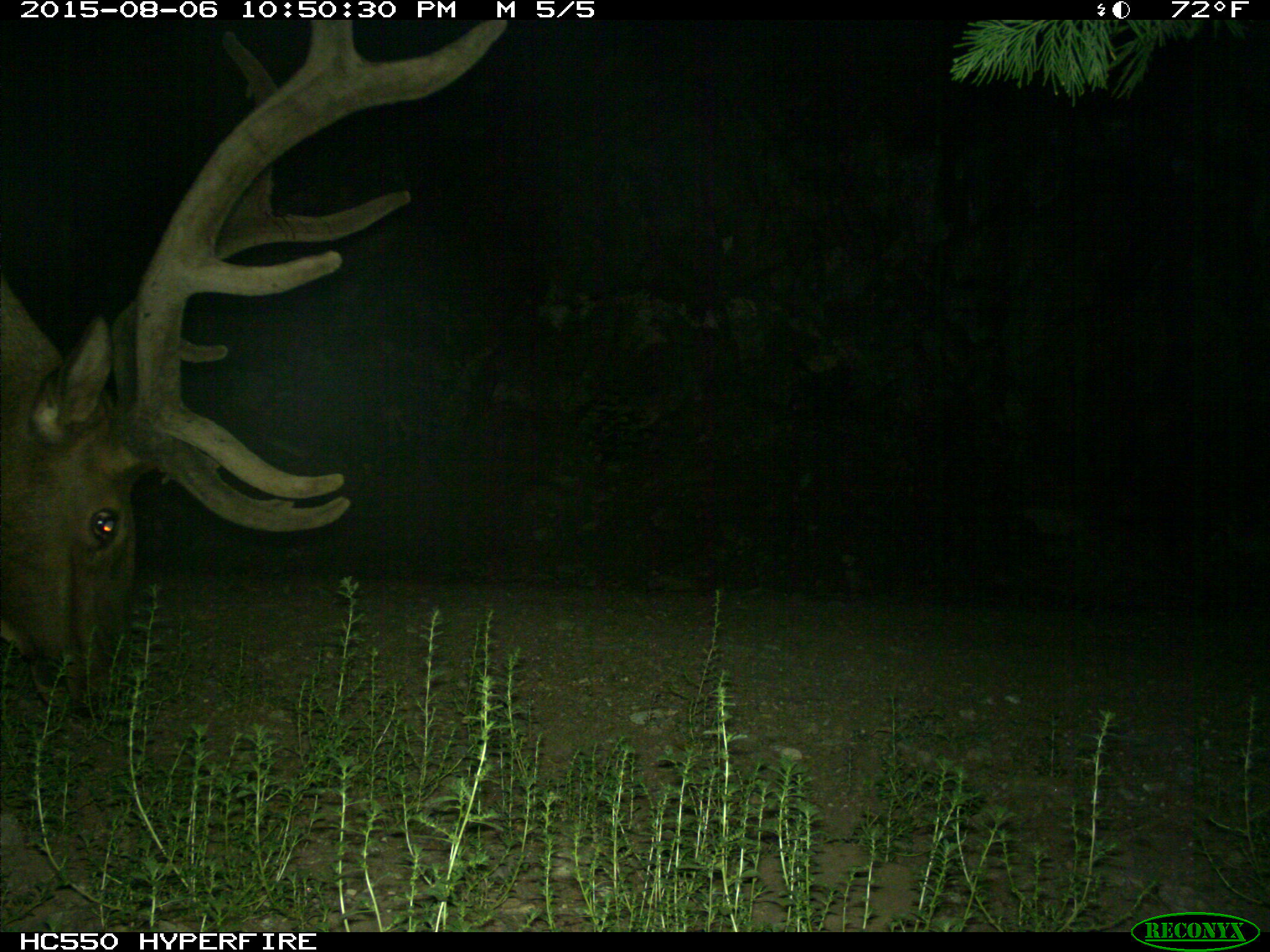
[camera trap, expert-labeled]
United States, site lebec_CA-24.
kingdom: Animalia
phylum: Chordata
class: Mammalia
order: Artiodactyla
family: Cervidae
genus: Cervus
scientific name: Cervus canadensis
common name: elk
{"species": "Cervus canadensis (elk)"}